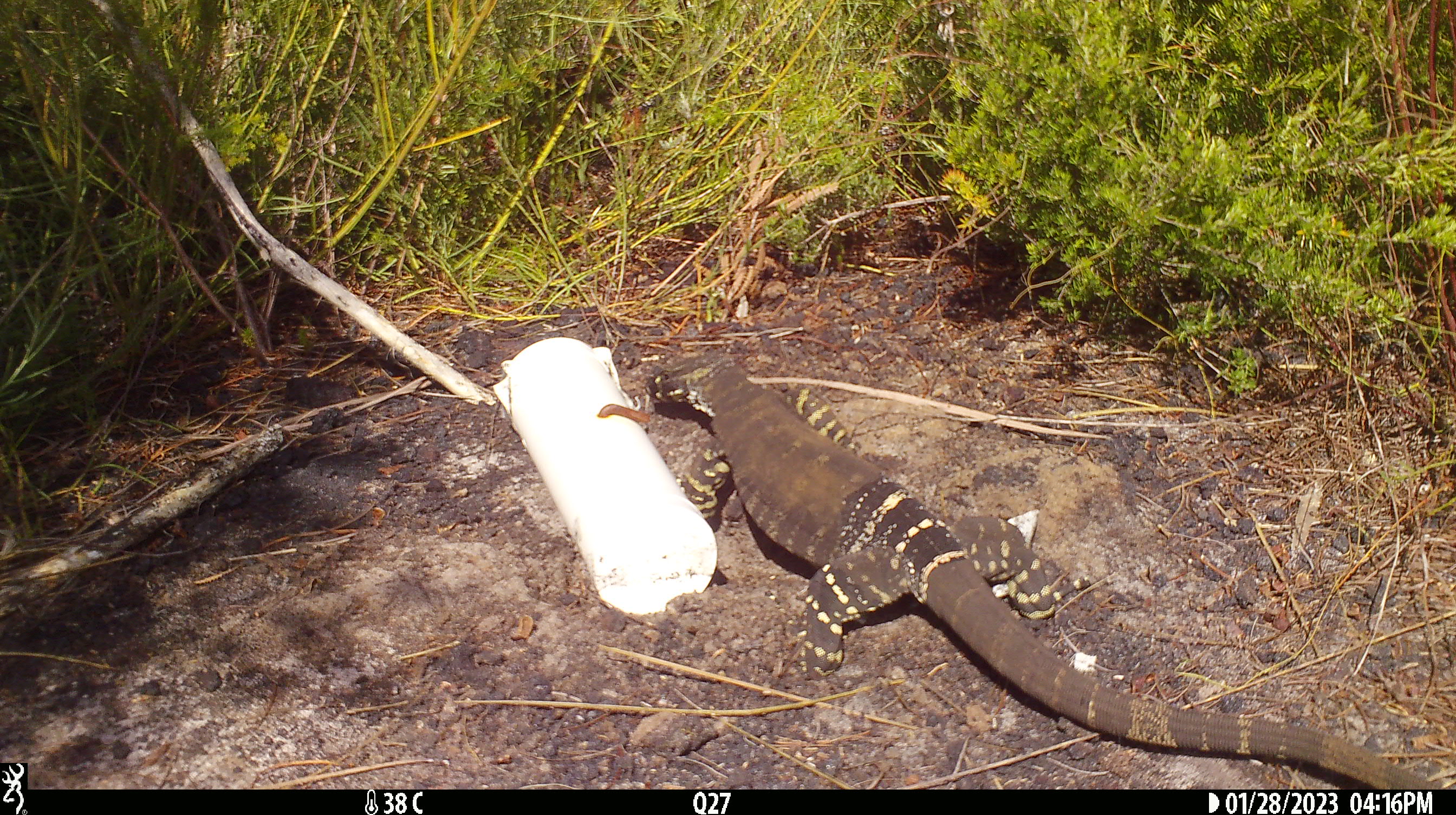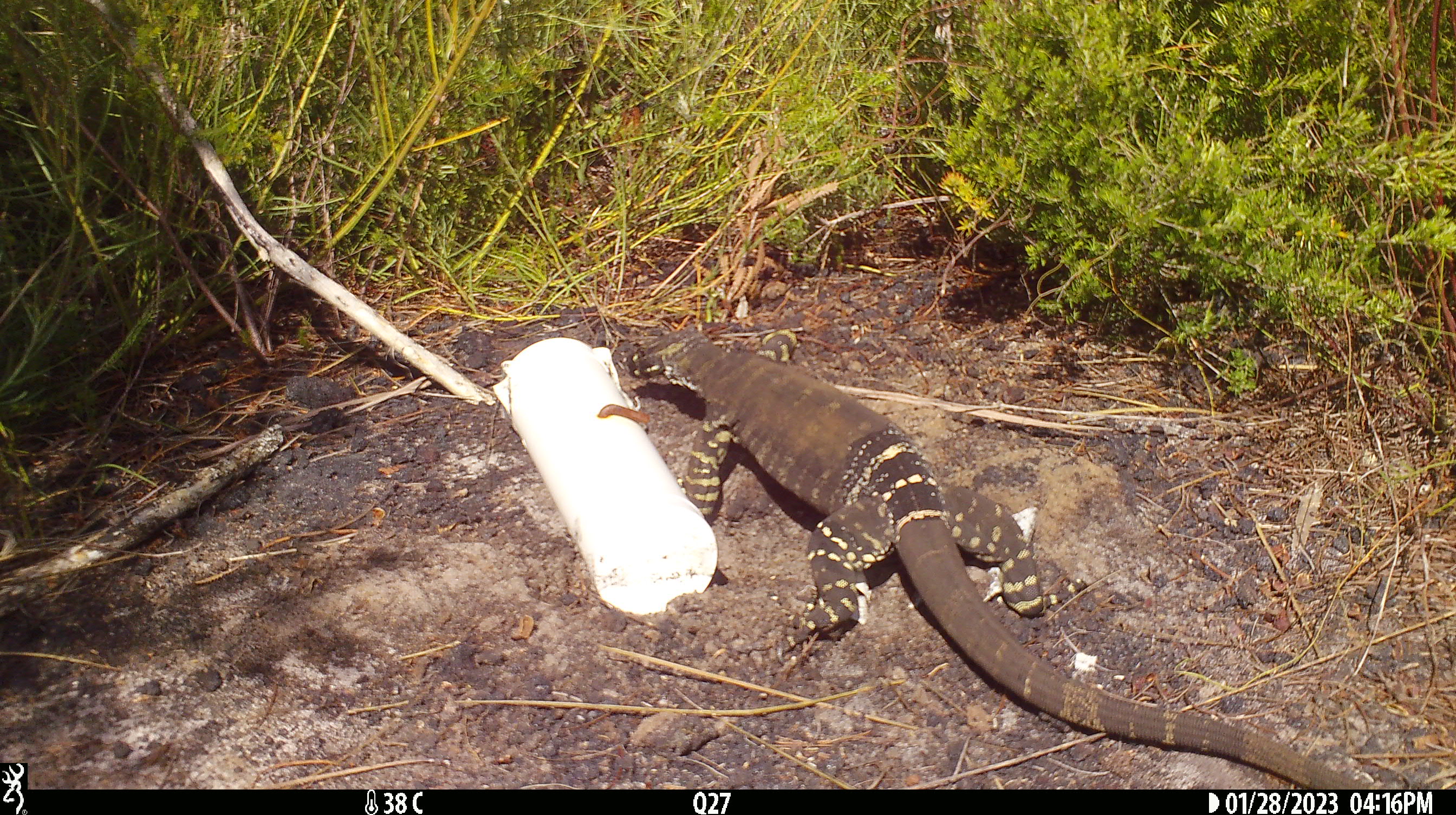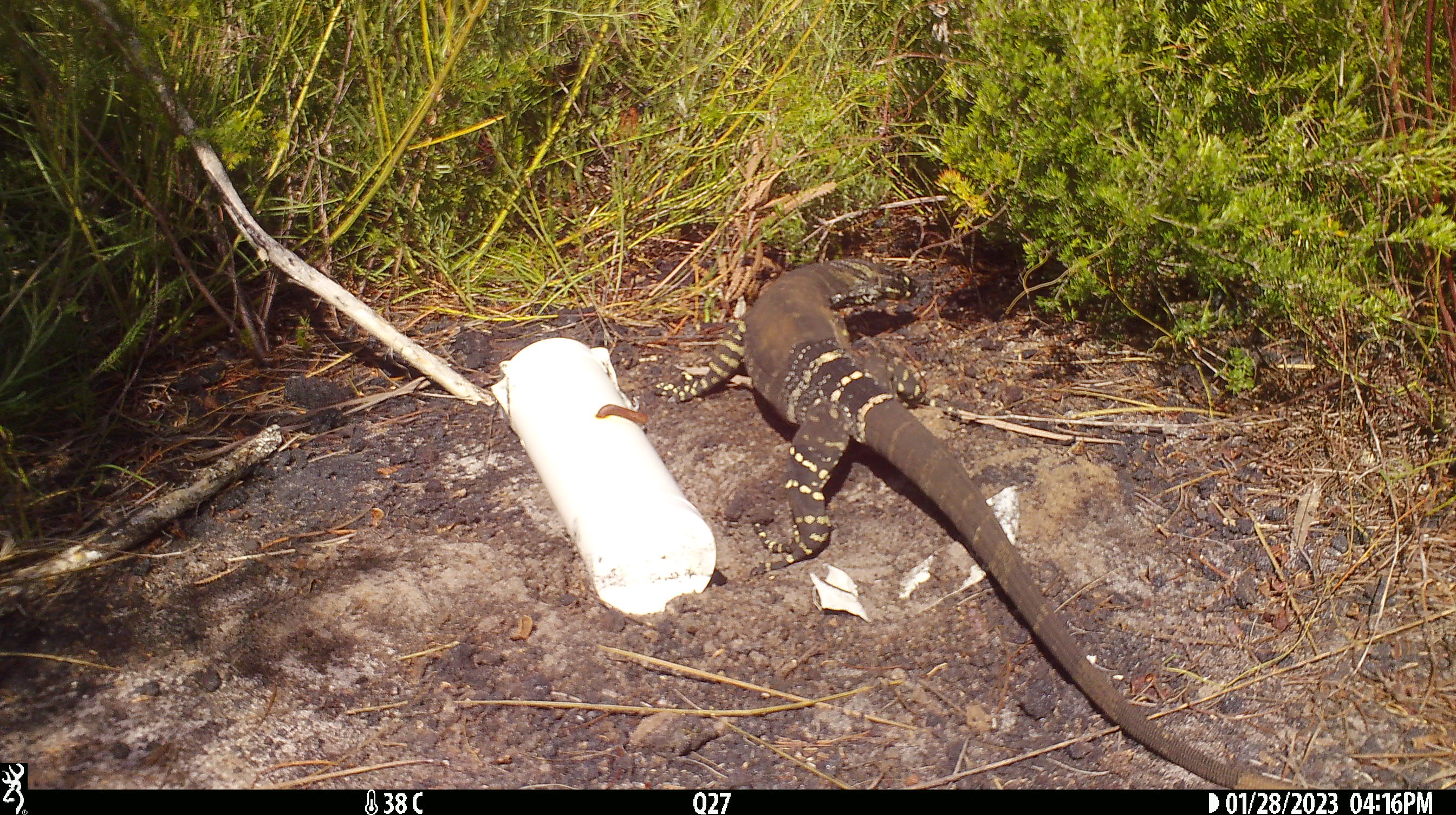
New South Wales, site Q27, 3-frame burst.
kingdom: Animalia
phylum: Chordata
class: Reptilia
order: Squamata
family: Varanidae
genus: Varanus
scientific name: Varanus varius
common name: lace monitor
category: goanna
Goanna (lace monitor) (Varanus varius).